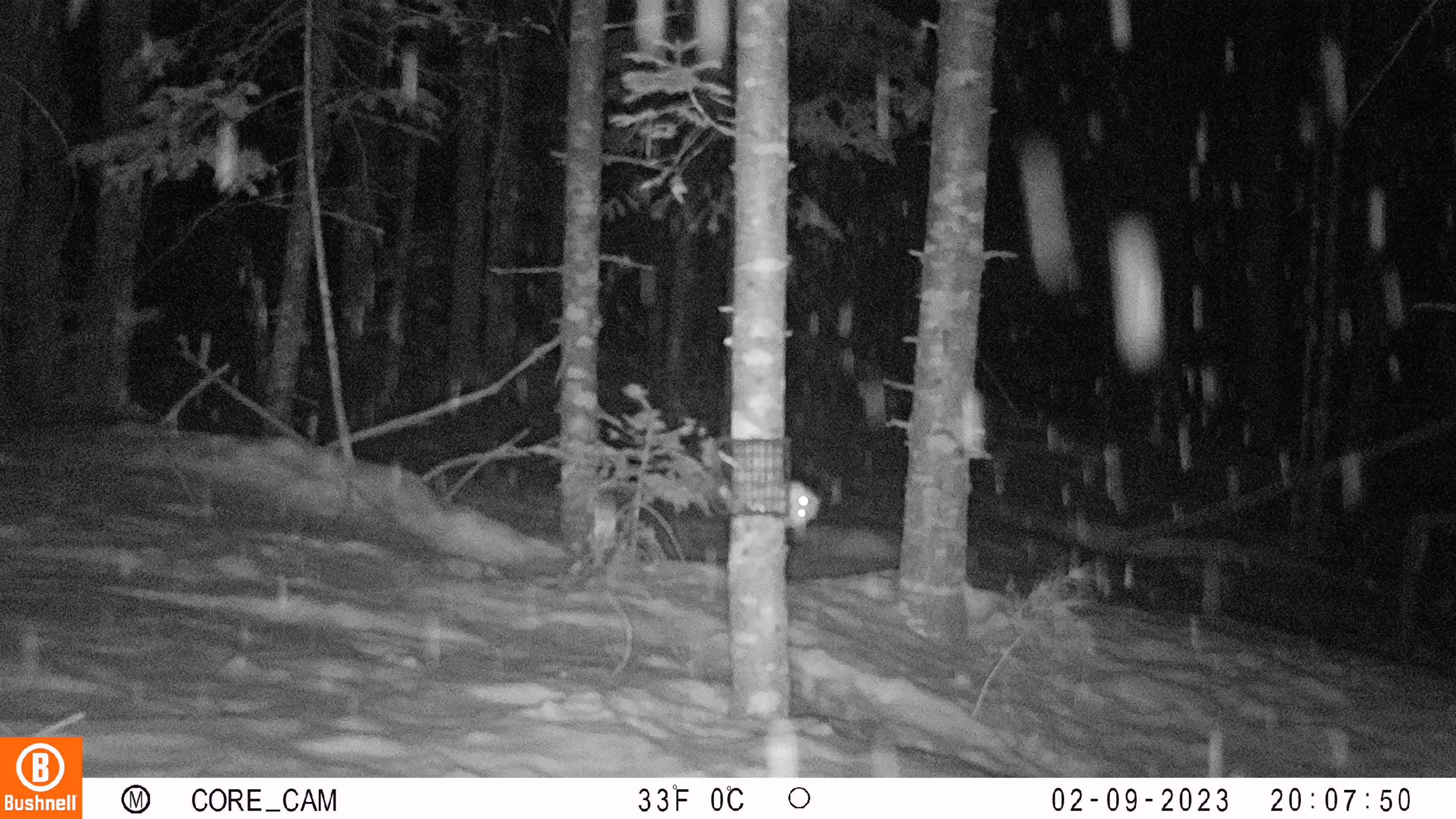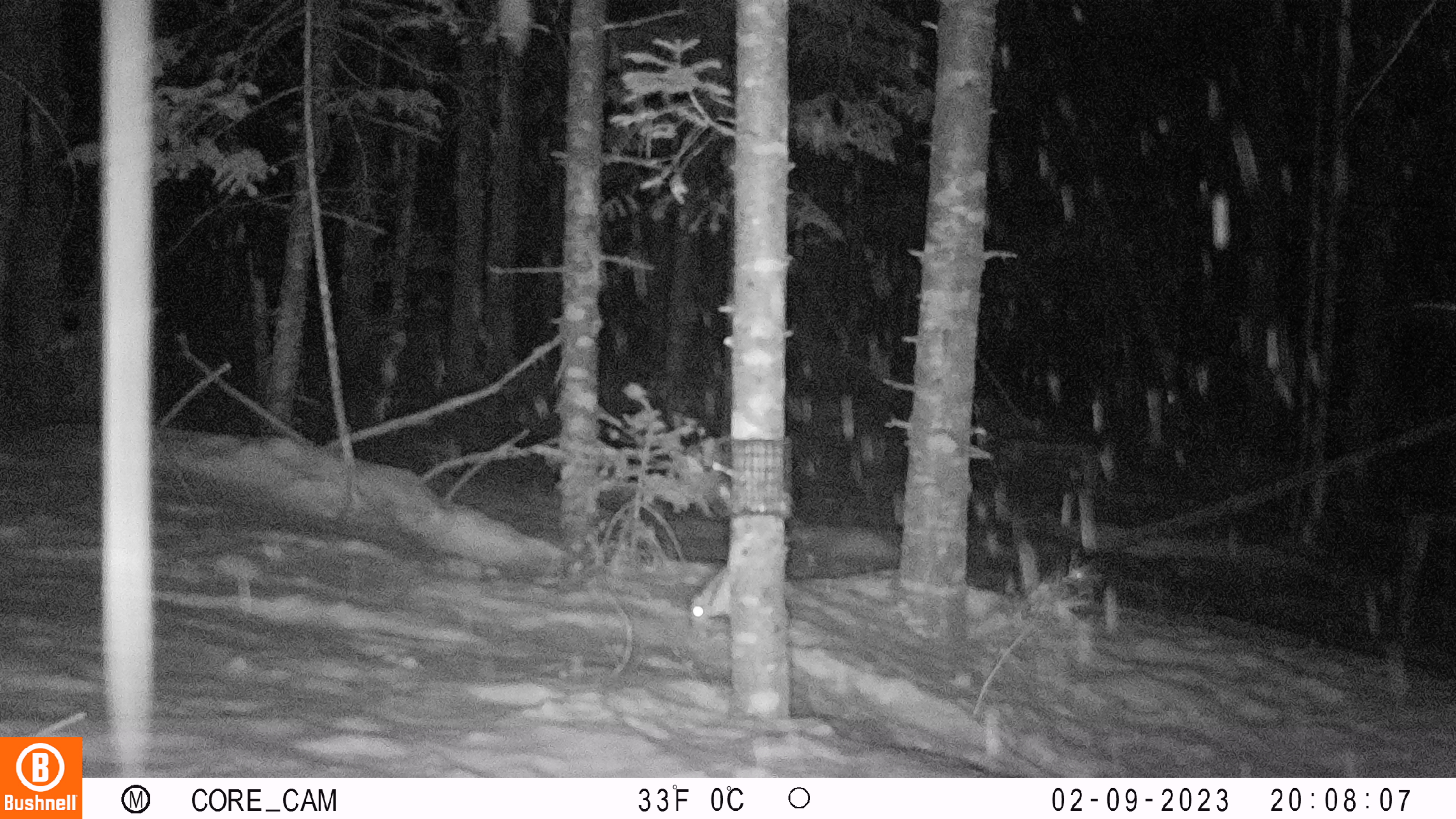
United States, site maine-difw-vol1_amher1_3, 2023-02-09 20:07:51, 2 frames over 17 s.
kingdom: Animalia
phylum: Chordata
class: Mammalia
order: Rodentia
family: Sciuridae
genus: Glaucomys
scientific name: Glaucomys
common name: flying squirrel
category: flying squirrel sp.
Flying squirrel sp. (flying squirrel) (Glaucomys).